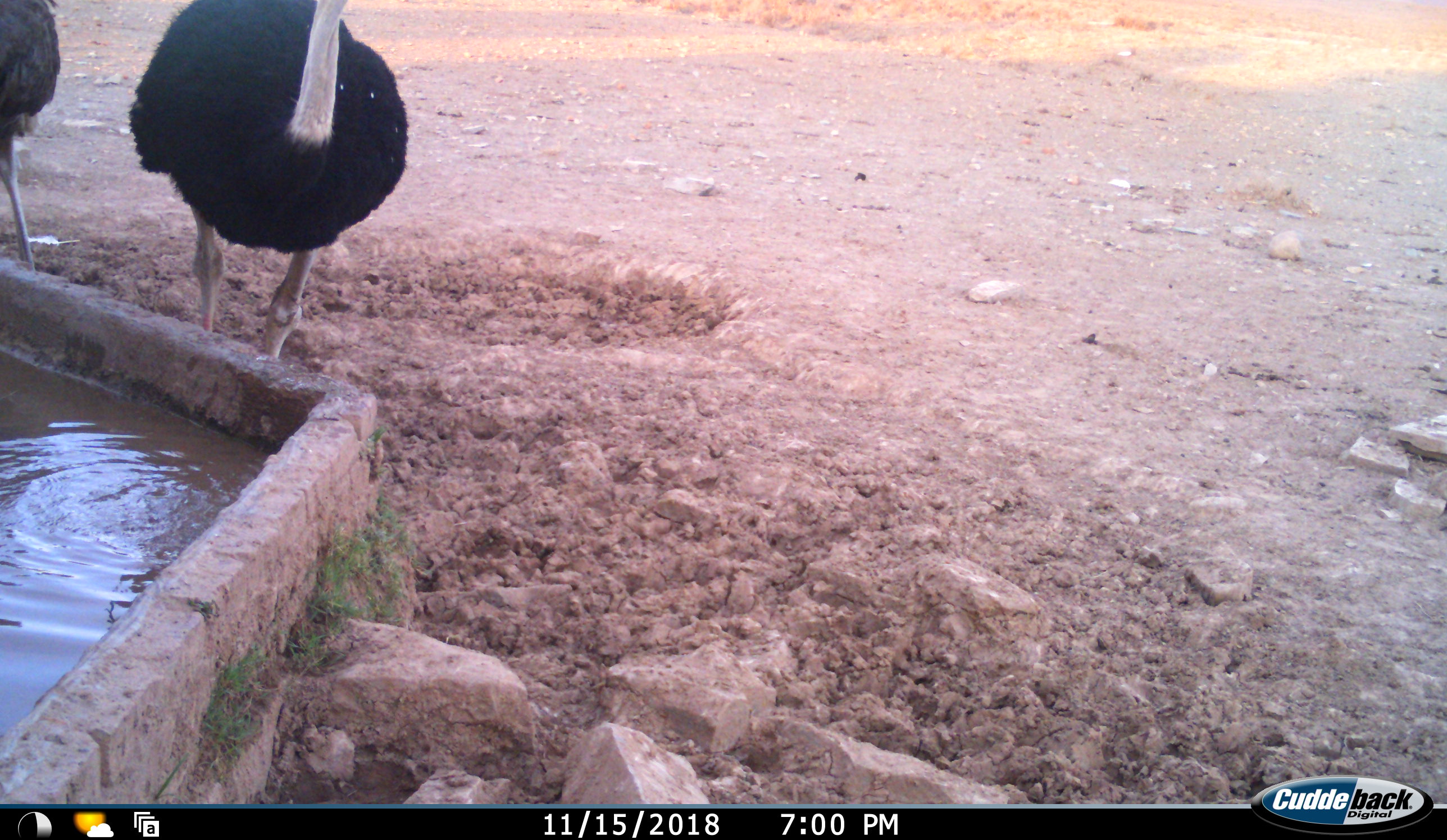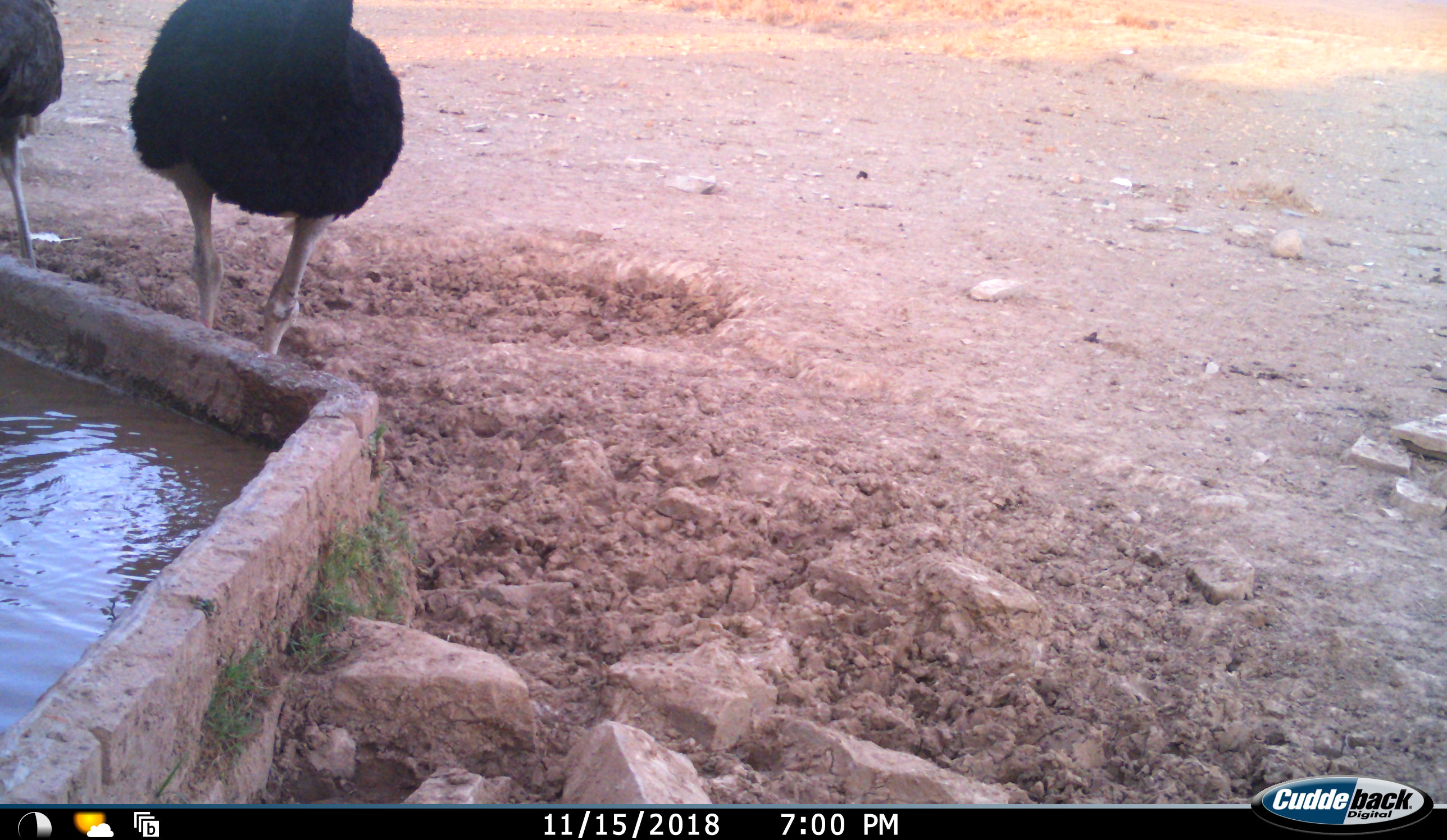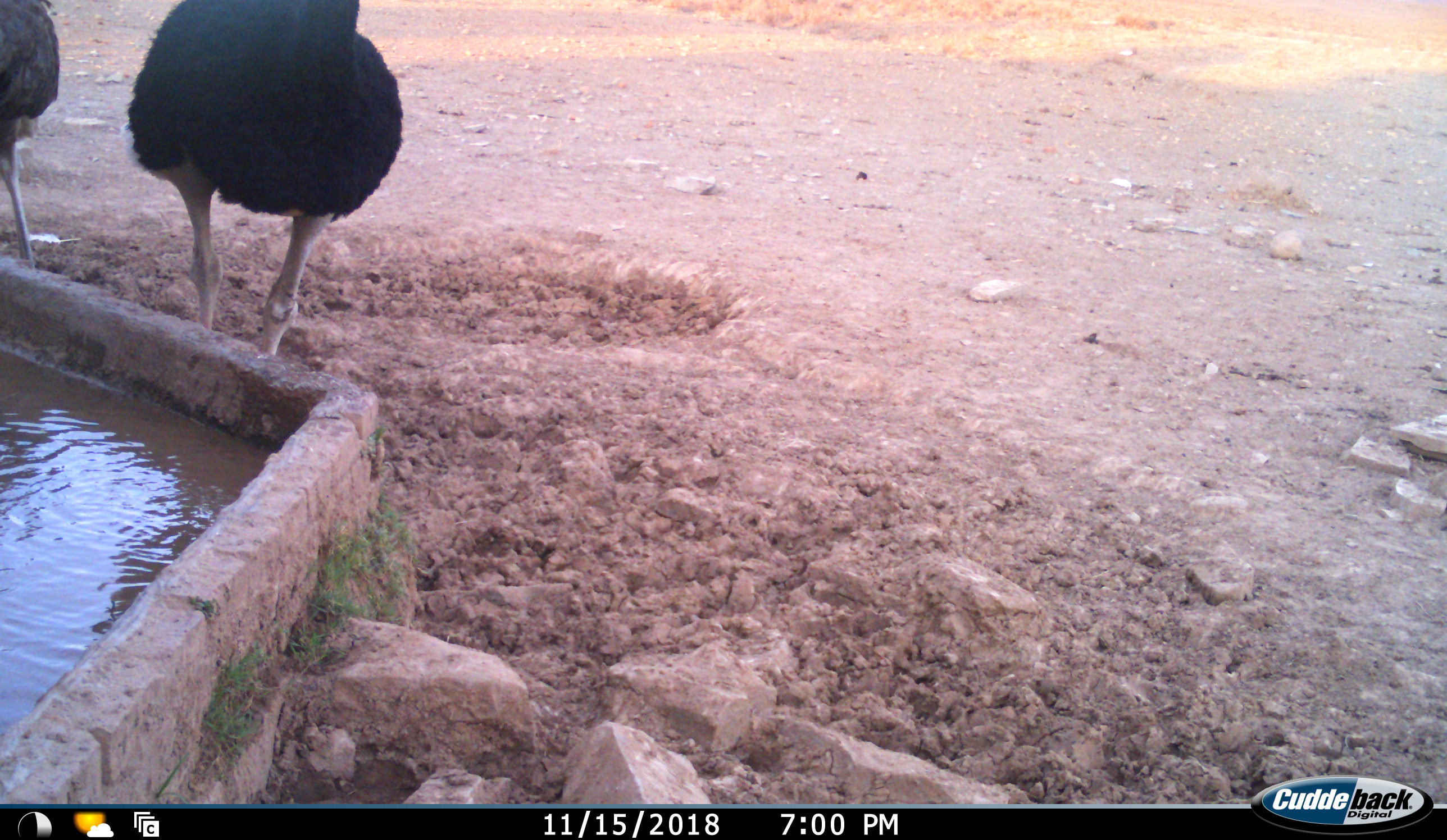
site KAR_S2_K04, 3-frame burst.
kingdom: Animalia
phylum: Chordata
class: Aves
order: Struthioniformes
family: Struthionidae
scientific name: Struthionidae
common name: ostrich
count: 2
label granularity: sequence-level